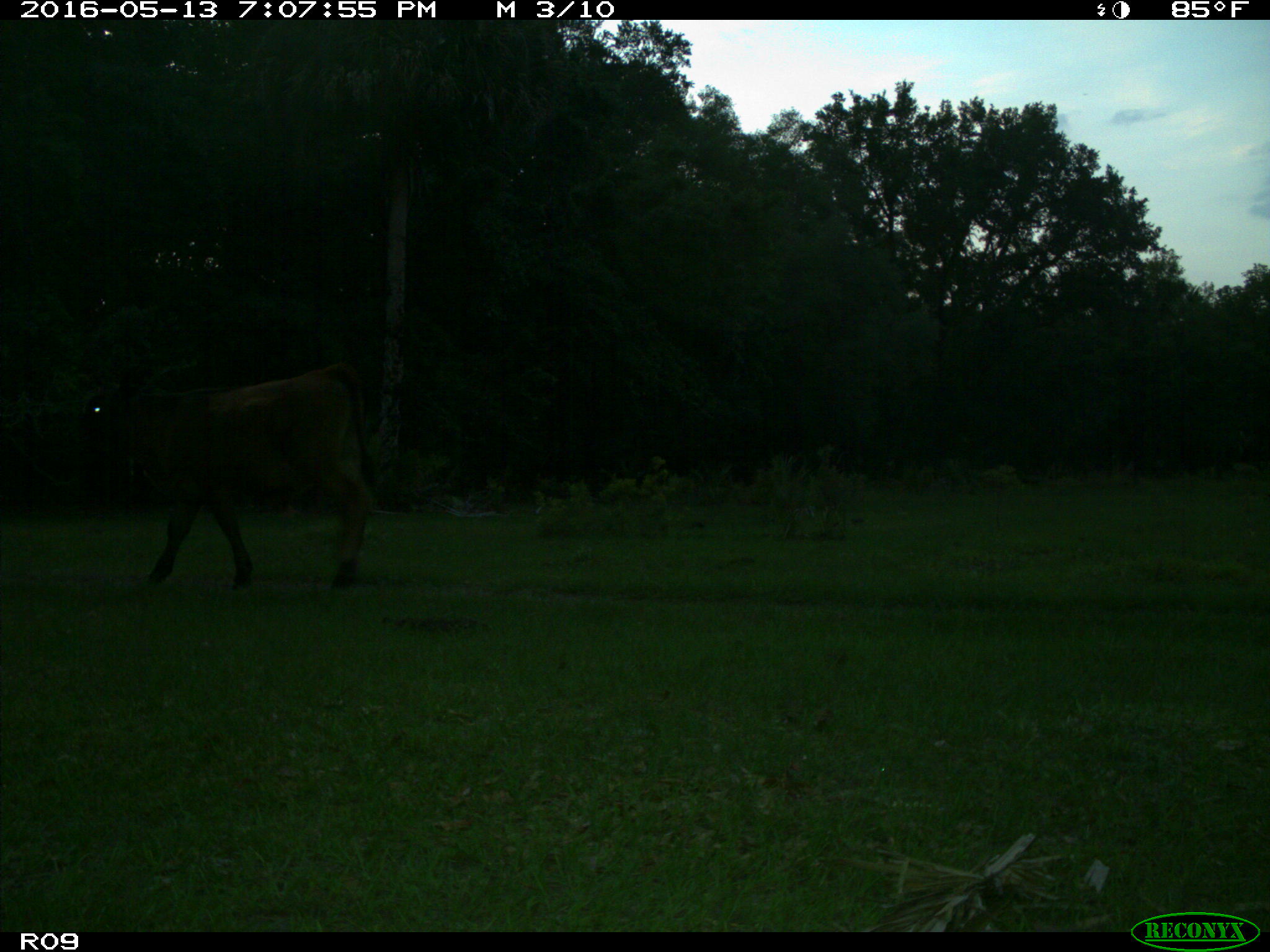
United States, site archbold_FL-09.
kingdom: Animalia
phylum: Chordata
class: Mammalia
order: Artiodactyla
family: Bovidae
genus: Bos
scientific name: Bos taurus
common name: domestic cow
Bos taurus (domestic cow).